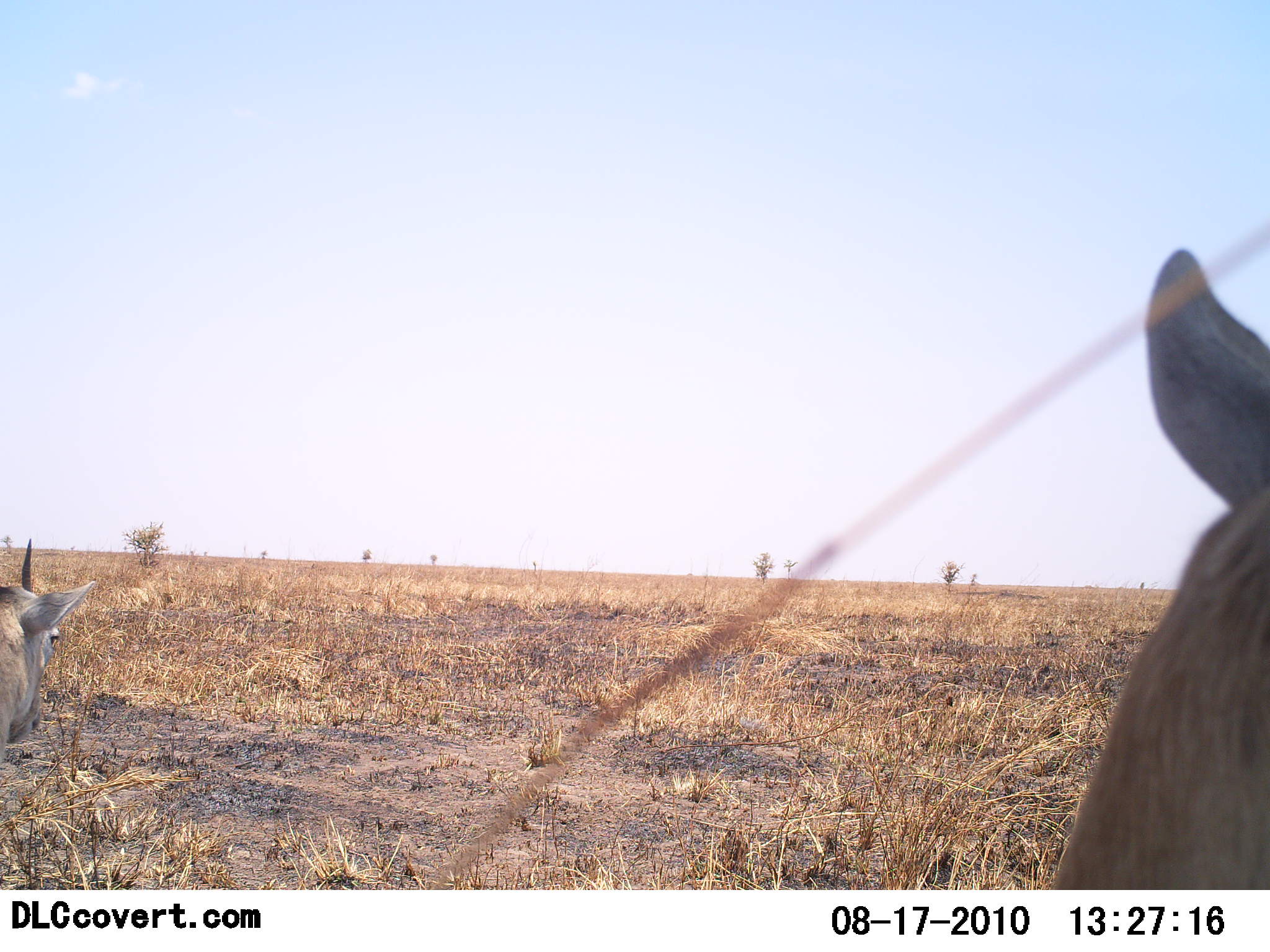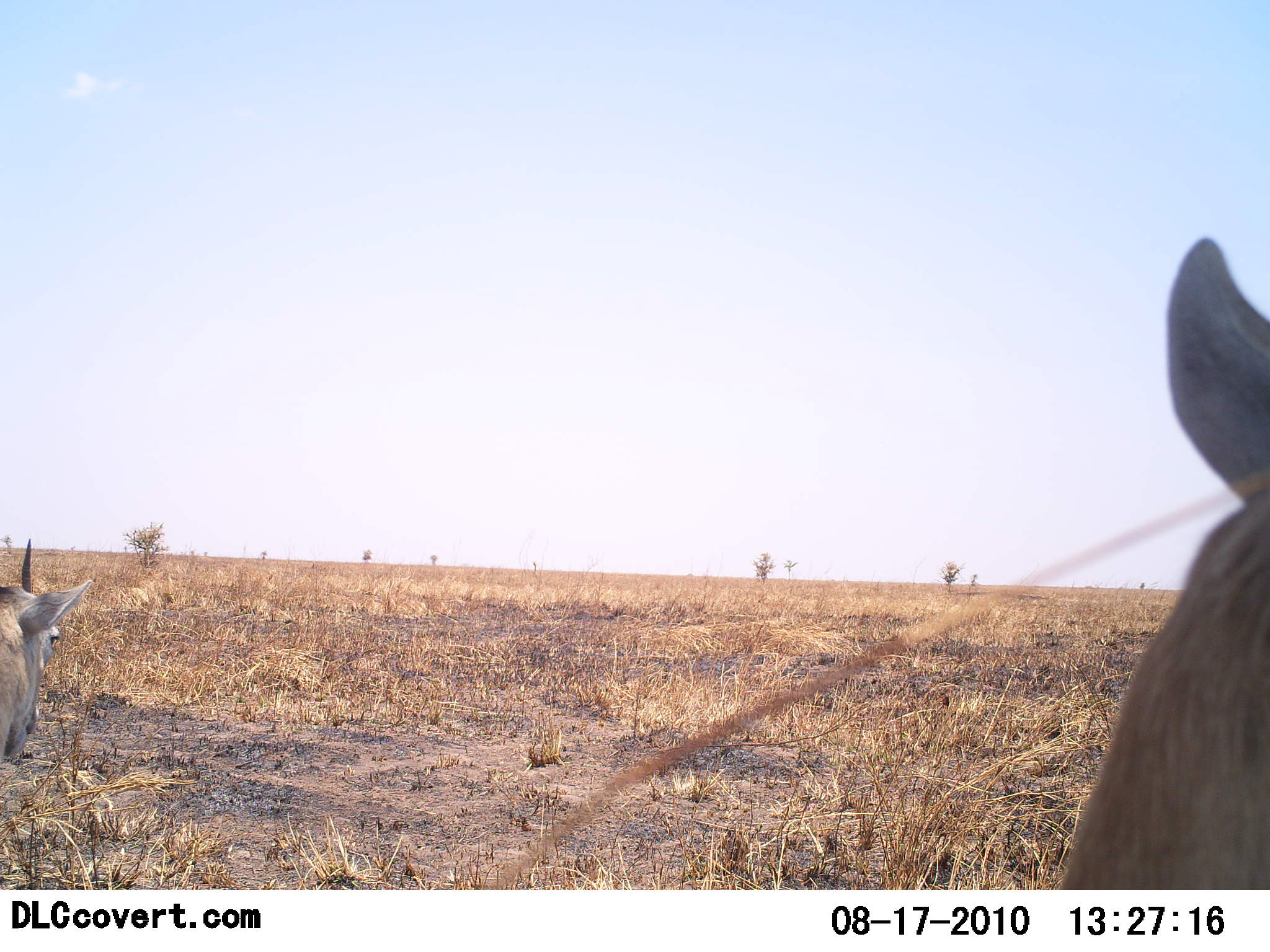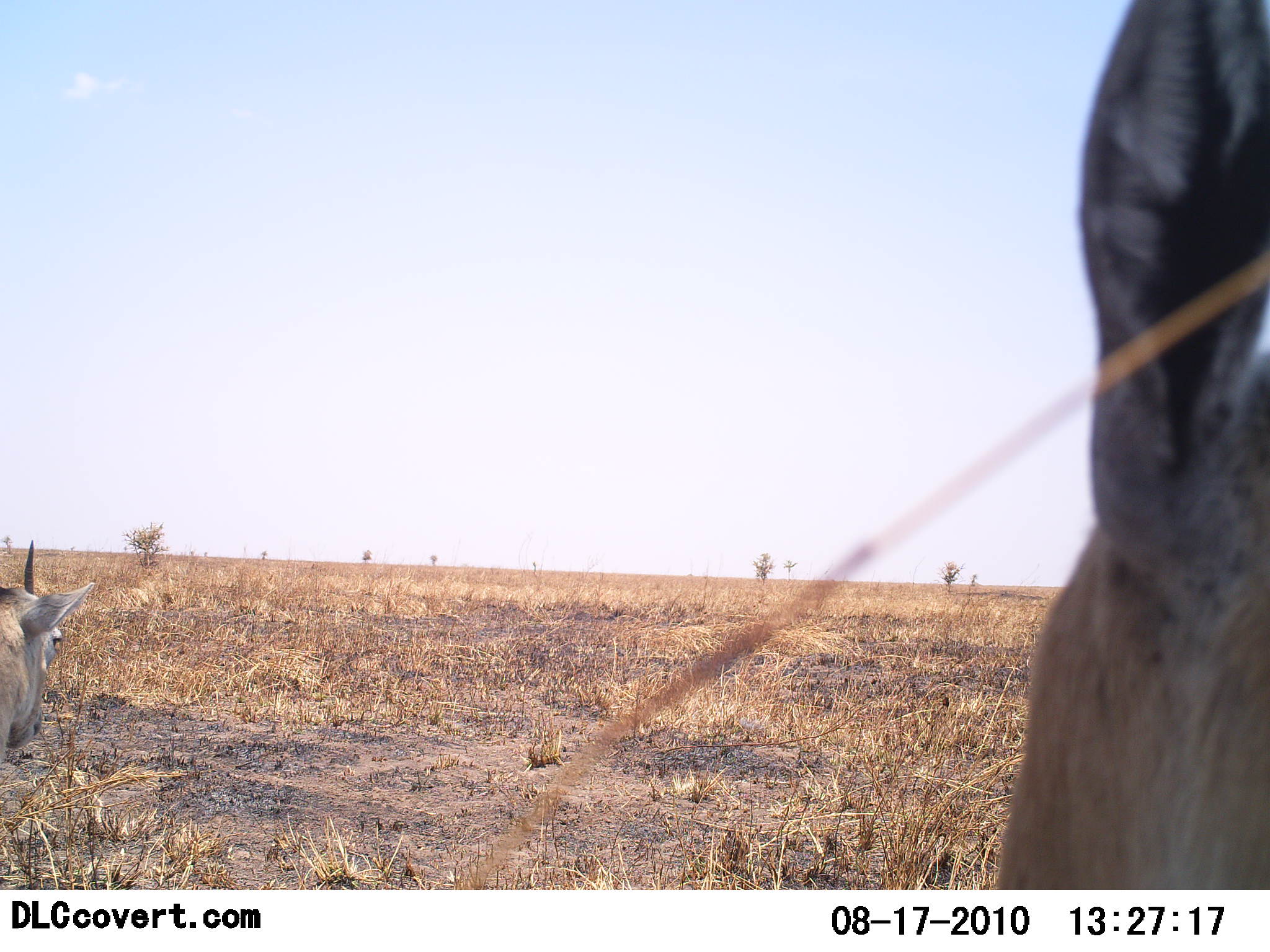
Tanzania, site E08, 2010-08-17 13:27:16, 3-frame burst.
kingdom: Animalia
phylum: Chordata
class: Mammalia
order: Artiodactyla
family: Bovidae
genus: Eudorcas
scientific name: Eudorcas thomsonii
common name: thomson's gazelle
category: gazellethomsons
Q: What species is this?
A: Gazellethomsons (thomson's gazelle) (Eudorcas thomsonii).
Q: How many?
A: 2.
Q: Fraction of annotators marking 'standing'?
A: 78%.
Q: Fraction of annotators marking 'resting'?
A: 11%.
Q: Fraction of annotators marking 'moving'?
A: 11%.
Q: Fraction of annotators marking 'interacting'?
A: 0%.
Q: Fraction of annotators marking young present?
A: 0%.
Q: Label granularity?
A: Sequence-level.